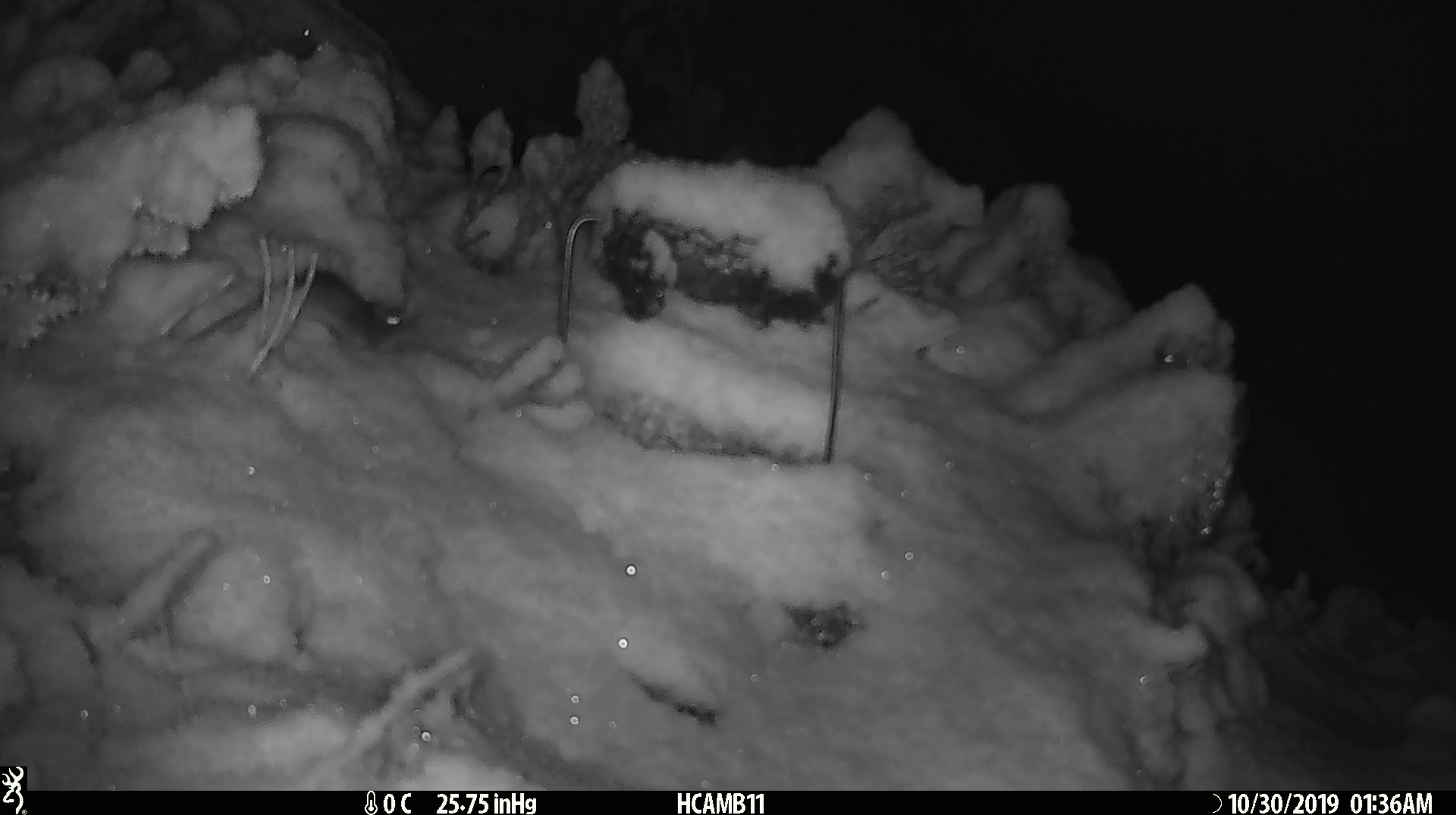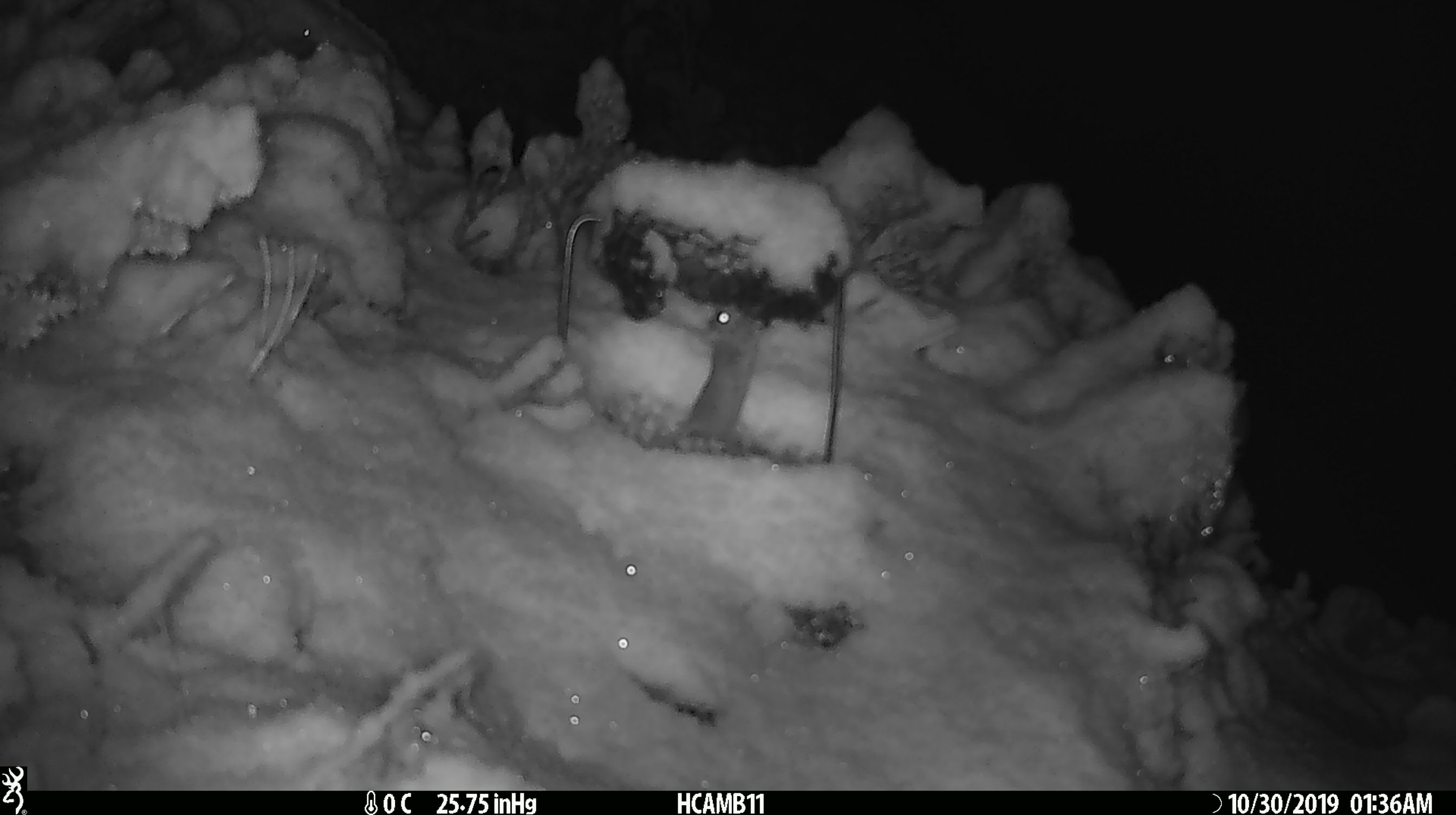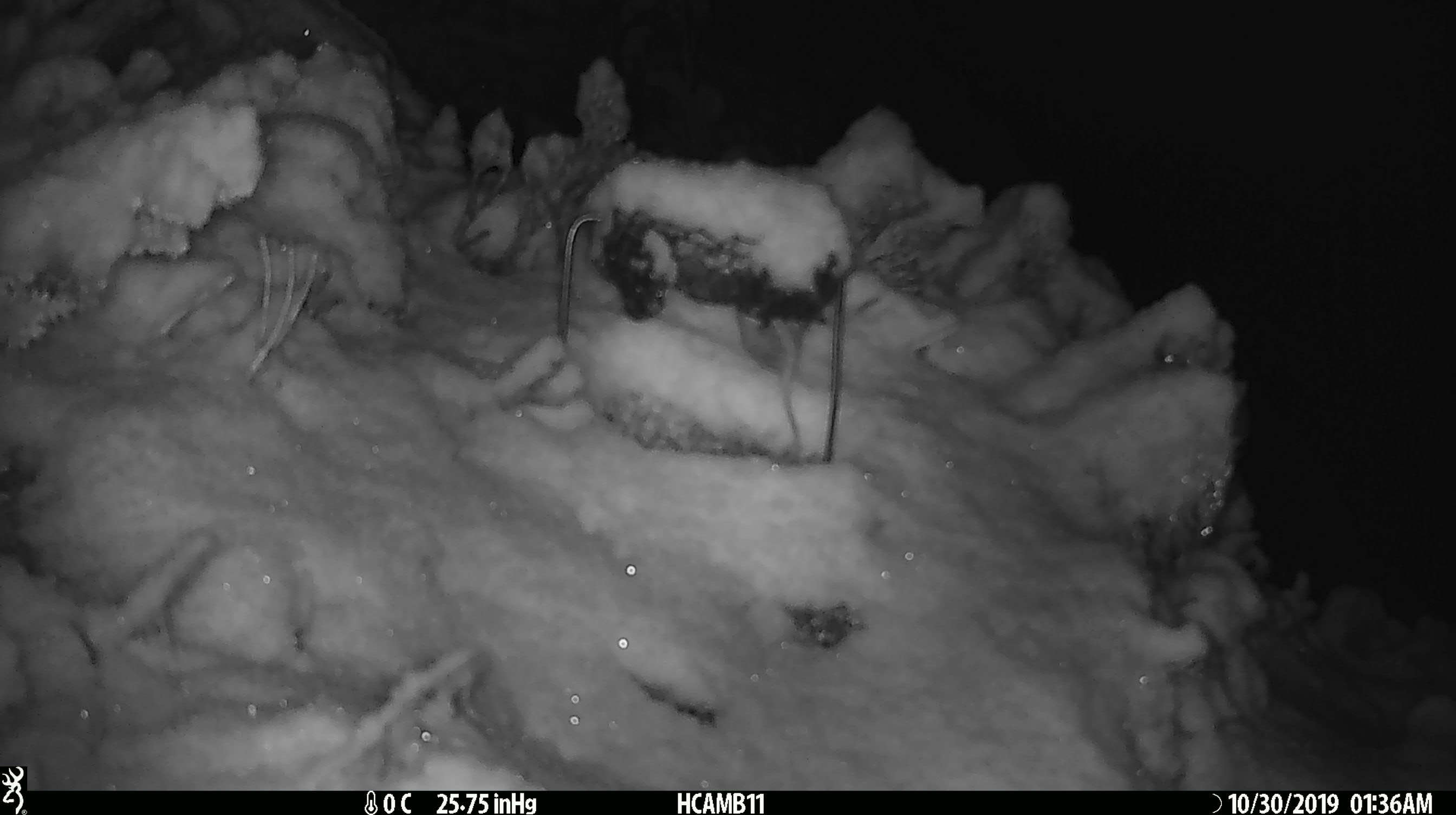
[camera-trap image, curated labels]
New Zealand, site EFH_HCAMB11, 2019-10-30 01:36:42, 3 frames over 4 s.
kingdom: Animalia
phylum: Chordata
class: Mammalia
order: Rodentia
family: Muridae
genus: Mus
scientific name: Mus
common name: mouse